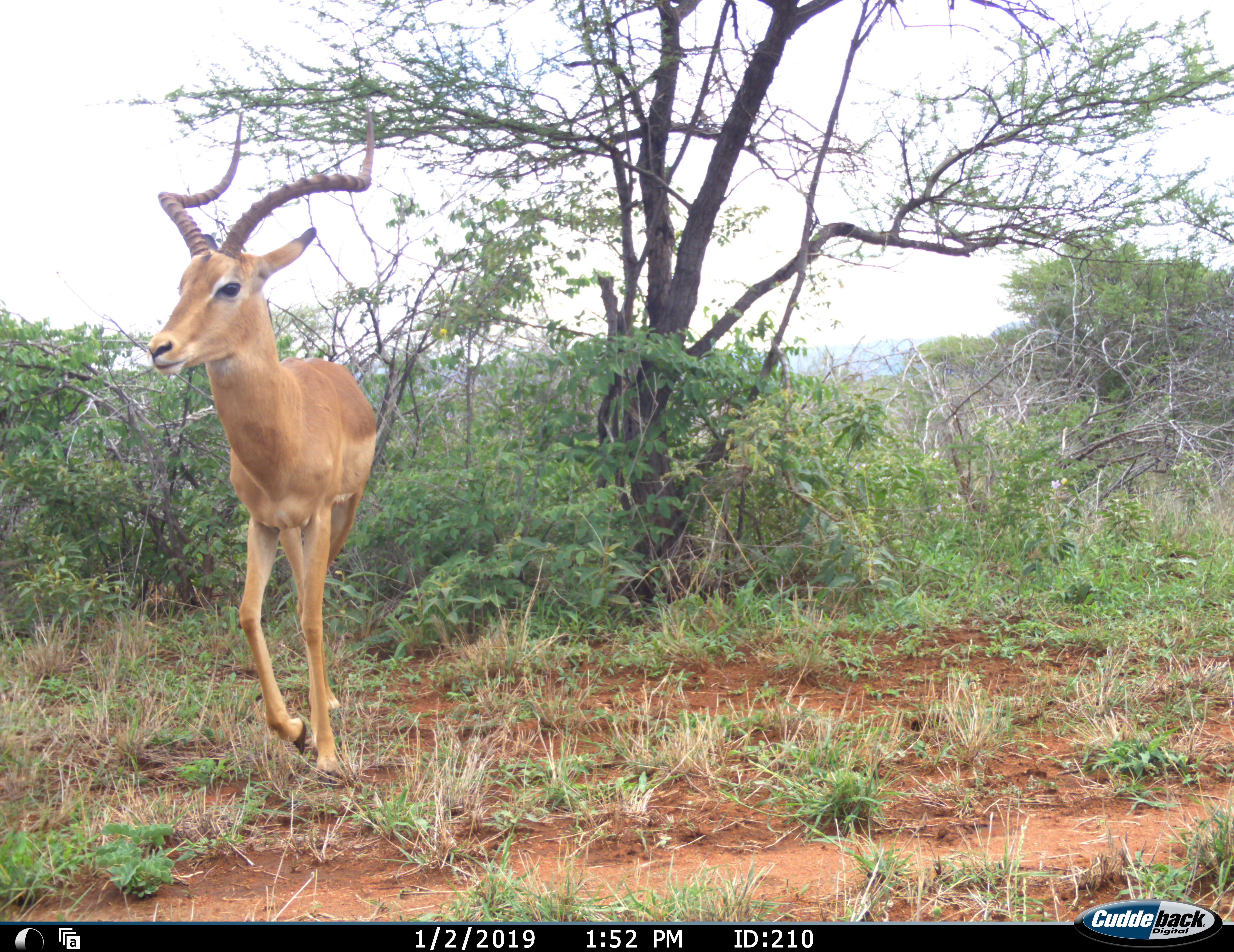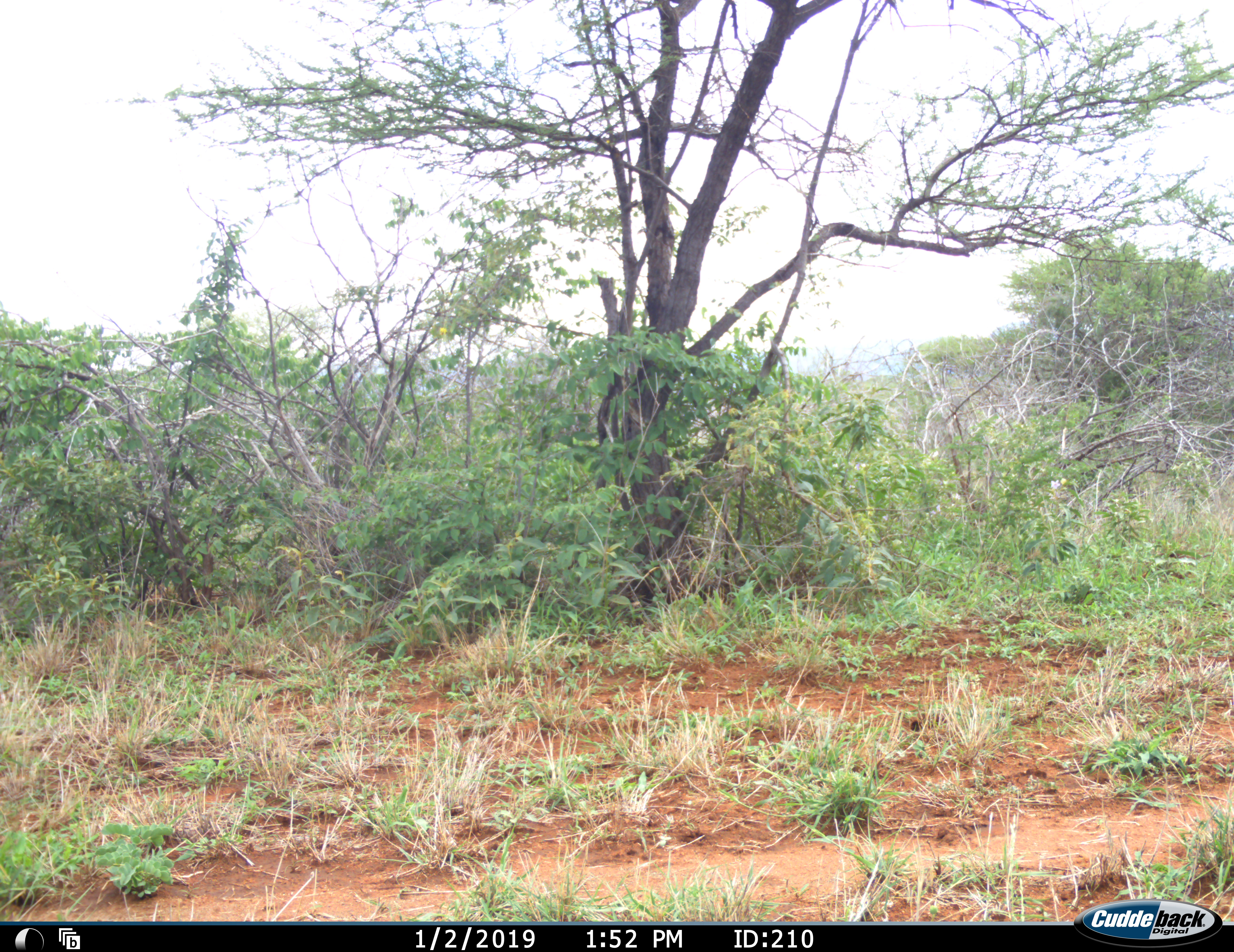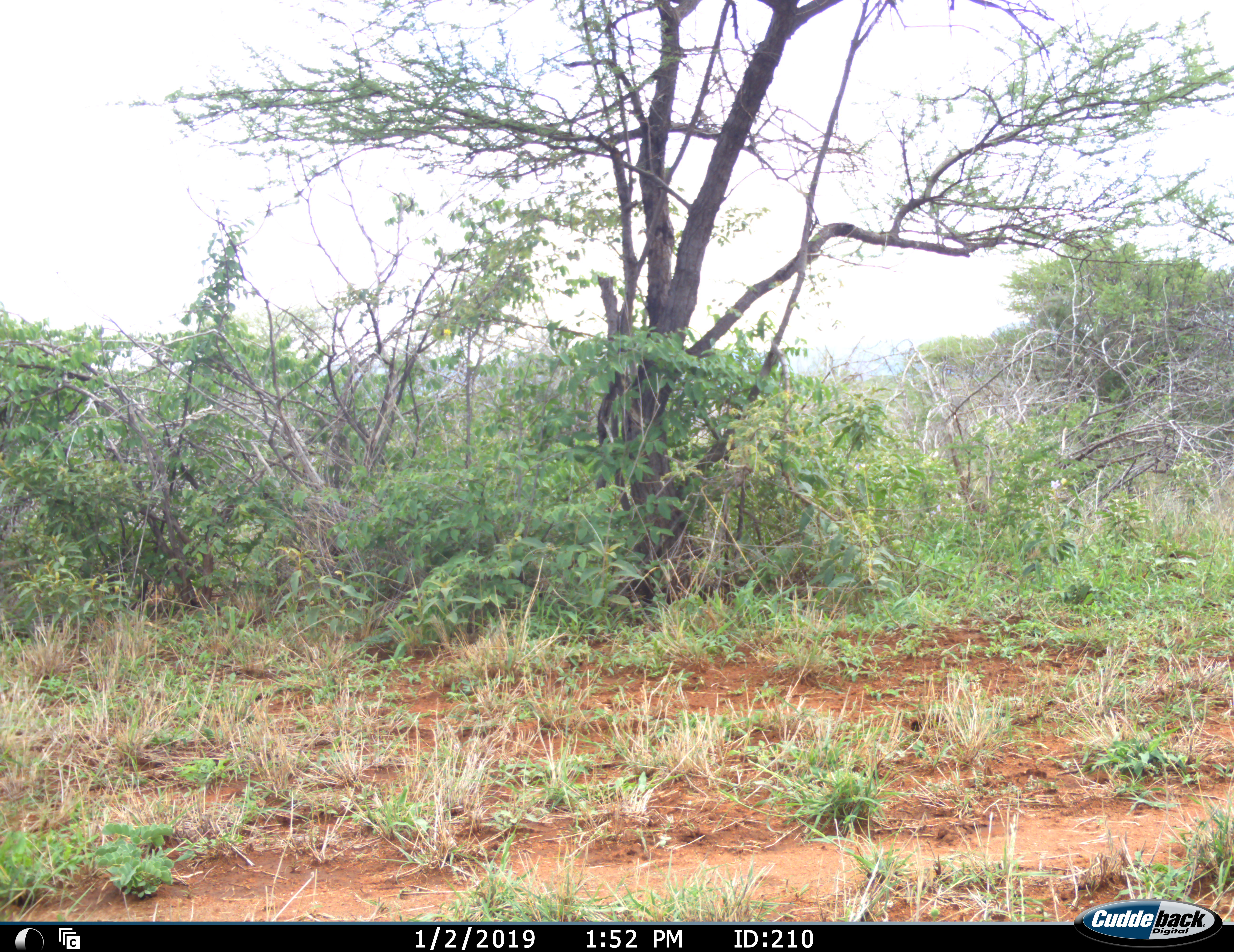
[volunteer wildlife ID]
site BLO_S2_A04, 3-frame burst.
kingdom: Animalia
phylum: Chordata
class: Mammalia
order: Artiodactyla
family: Bovidae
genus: Aepyceros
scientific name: Aepyceros melampus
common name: impala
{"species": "impala (Aepyceros melampus)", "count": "1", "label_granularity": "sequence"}